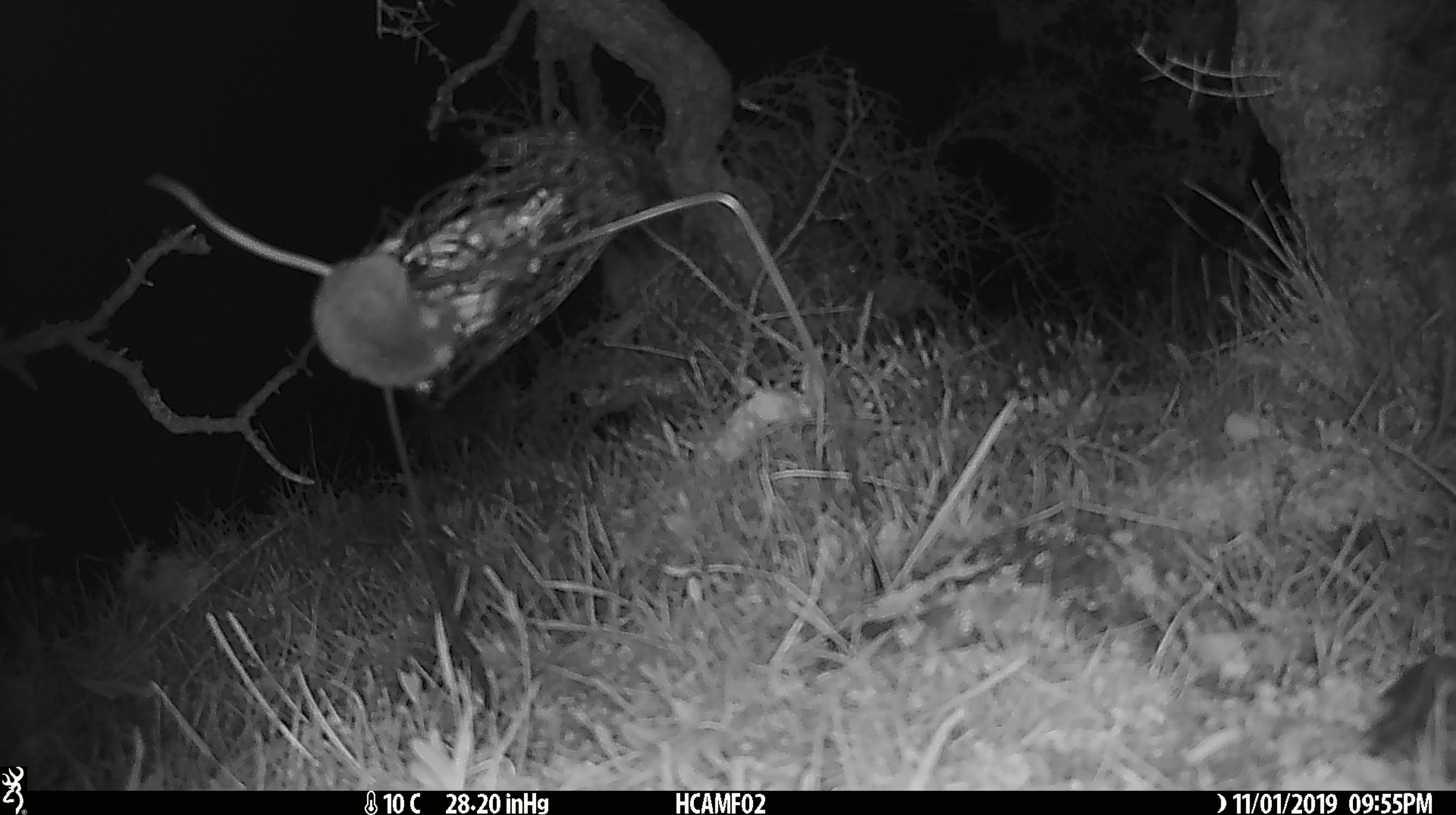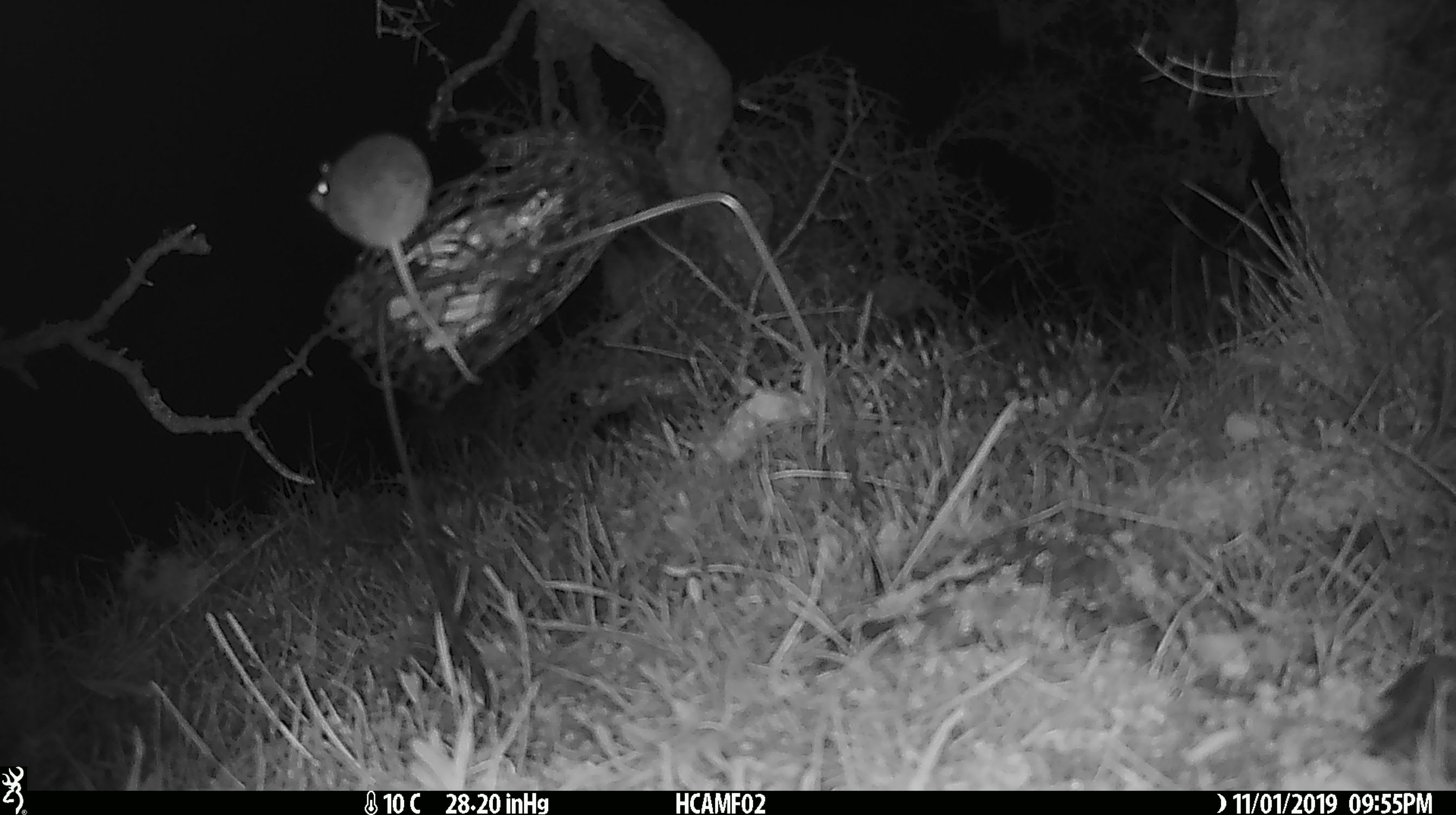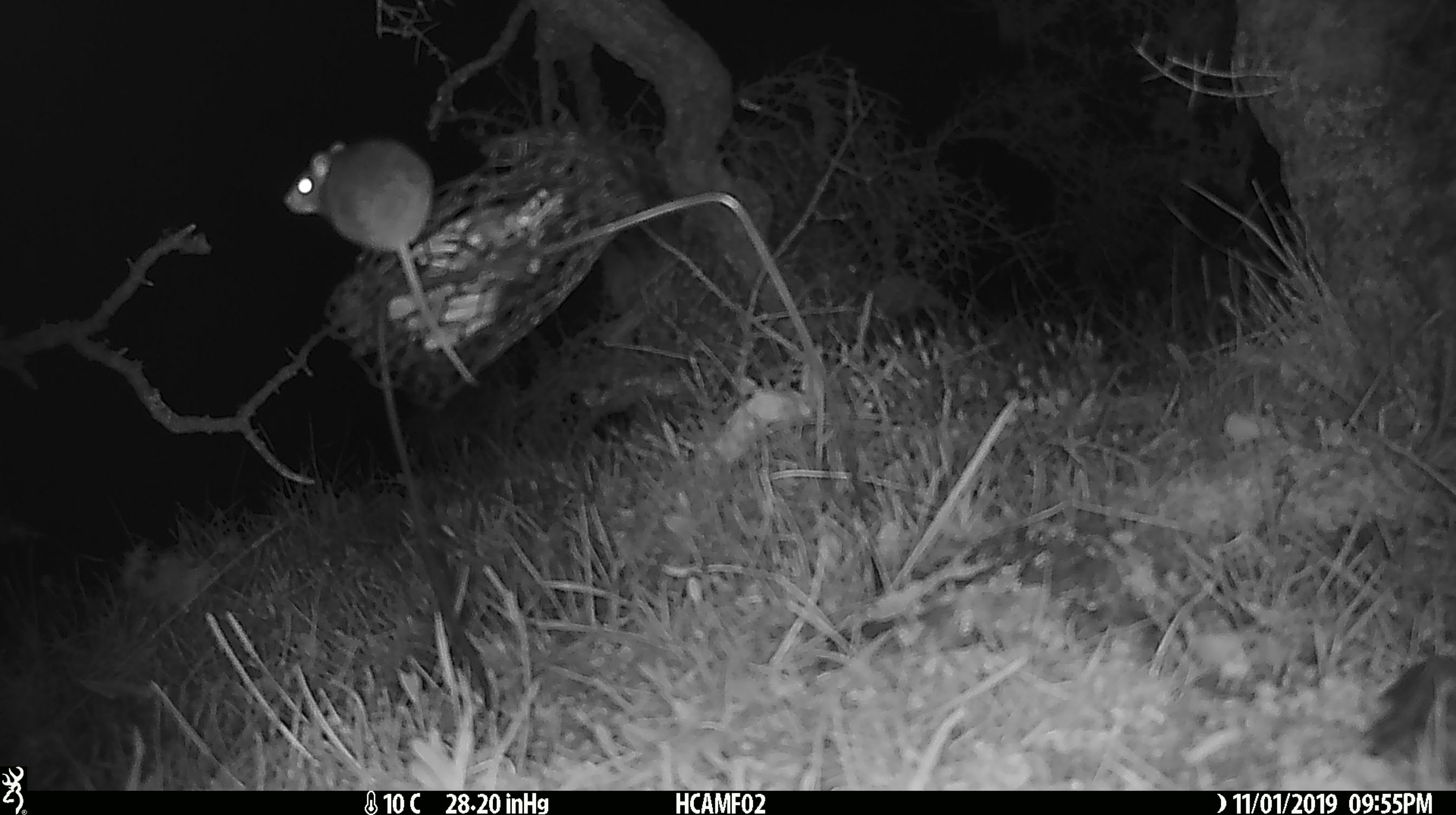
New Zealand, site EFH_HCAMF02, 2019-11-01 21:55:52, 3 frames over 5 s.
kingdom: Animalia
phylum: Chordata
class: Mammalia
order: Rodentia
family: Muridae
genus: Mus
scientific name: Mus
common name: mouse